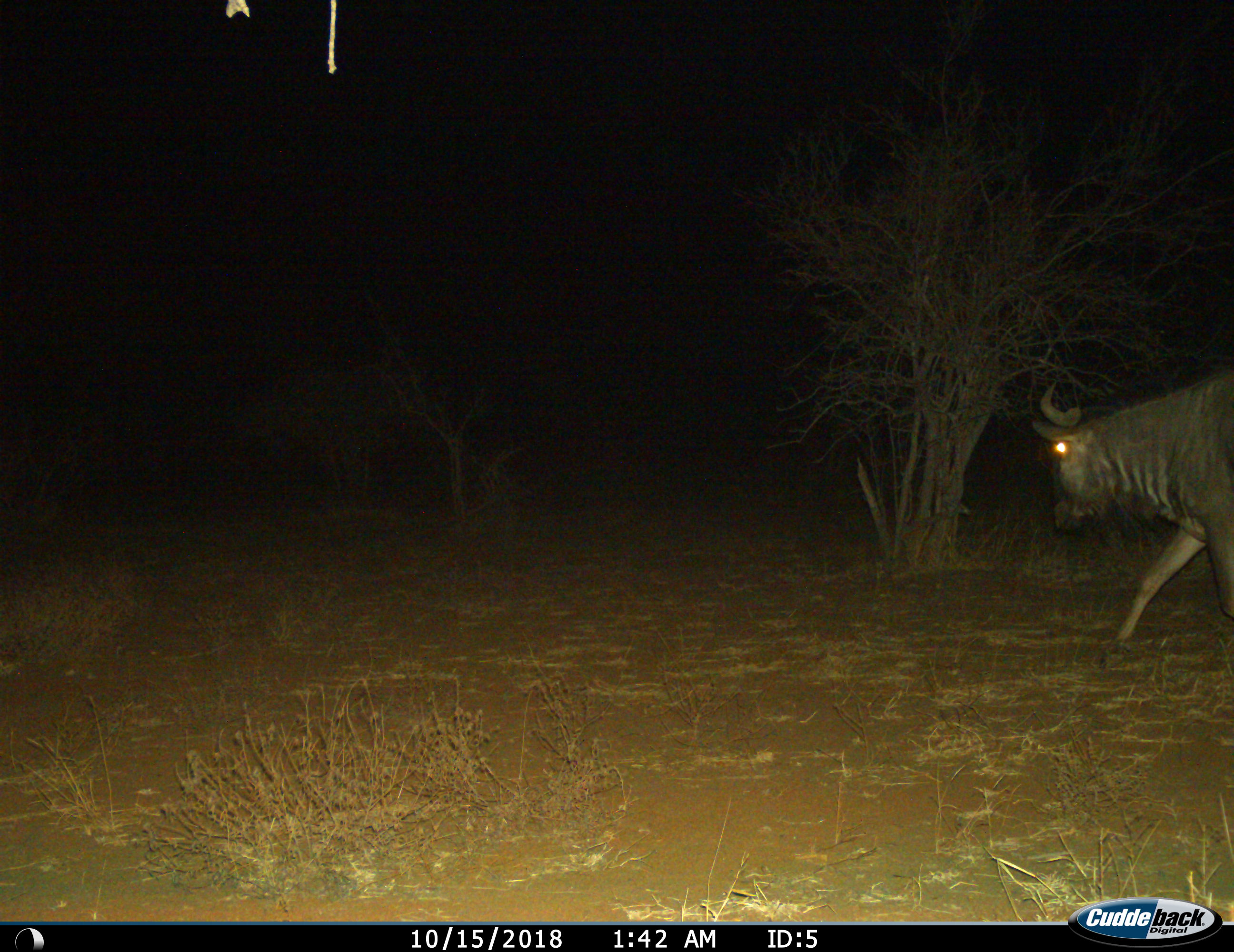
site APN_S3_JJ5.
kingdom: Animalia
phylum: Chordata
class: Mammalia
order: Artiodactyla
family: Bovidae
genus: Connochaetes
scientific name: Connochaetes taurinus taurinus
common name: blue wildebeest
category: wildebeestblue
Wildebeestblue (blue wildebeest) (Connochaetes taurinus taurinus), count 1. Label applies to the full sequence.